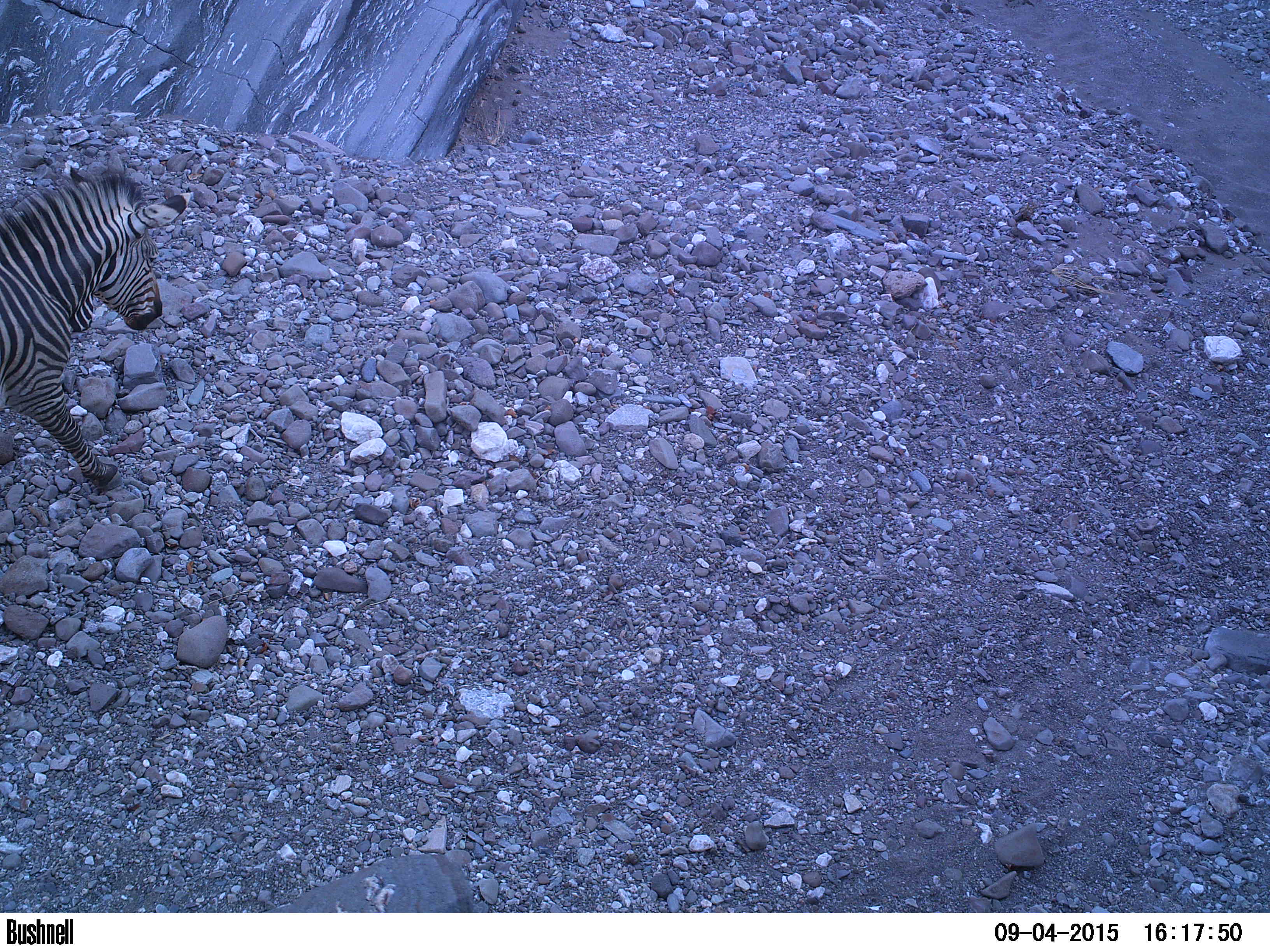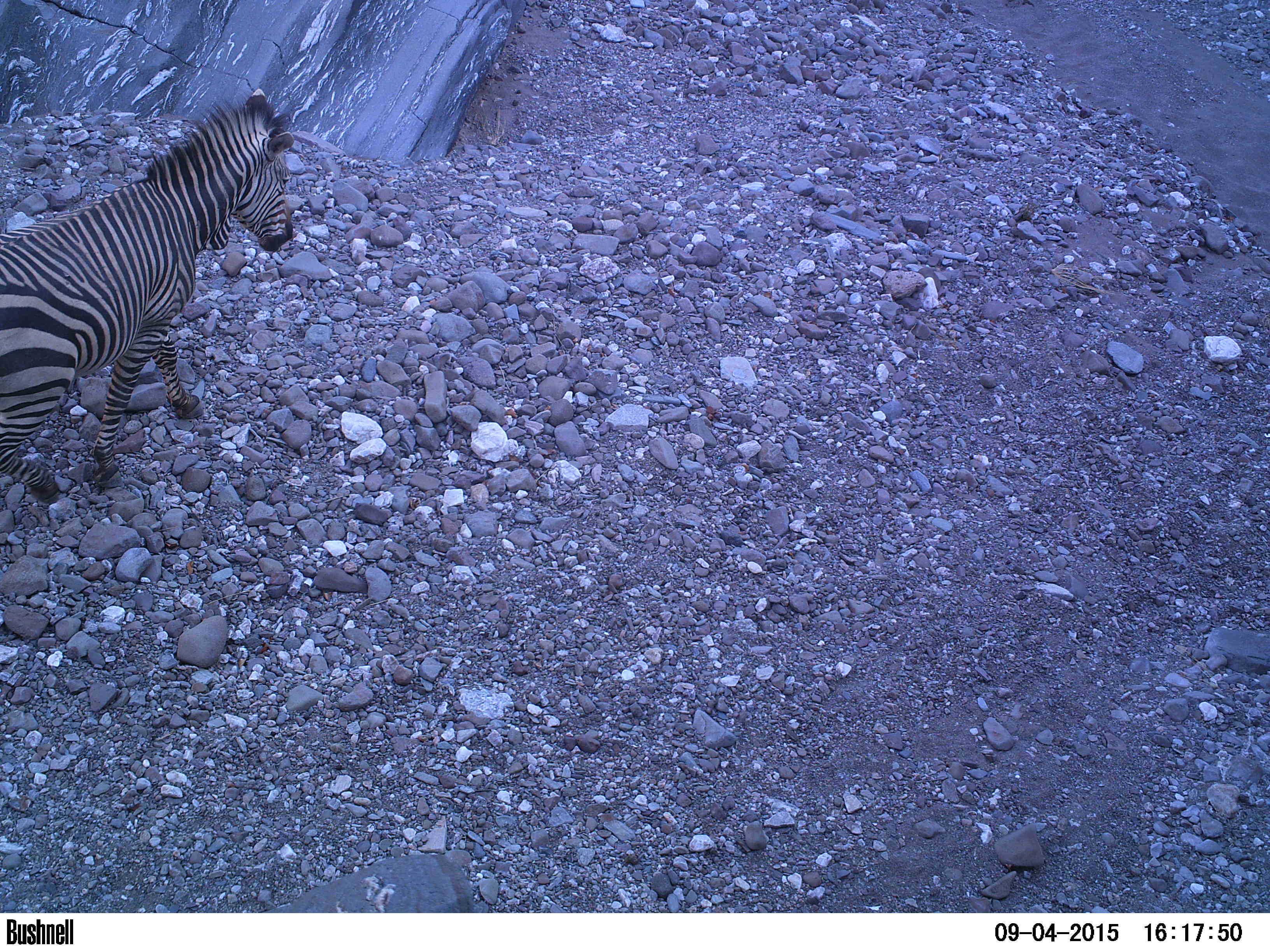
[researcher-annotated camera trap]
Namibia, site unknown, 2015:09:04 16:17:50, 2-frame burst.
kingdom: Animalia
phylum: Chordata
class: Mammalia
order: Perissodactyla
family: Equidae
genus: Equus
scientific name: Equus zebra hartmannae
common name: hartmann's mountain zebra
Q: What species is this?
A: Equus zebra hartmannae (hartmann's mountain zebra).